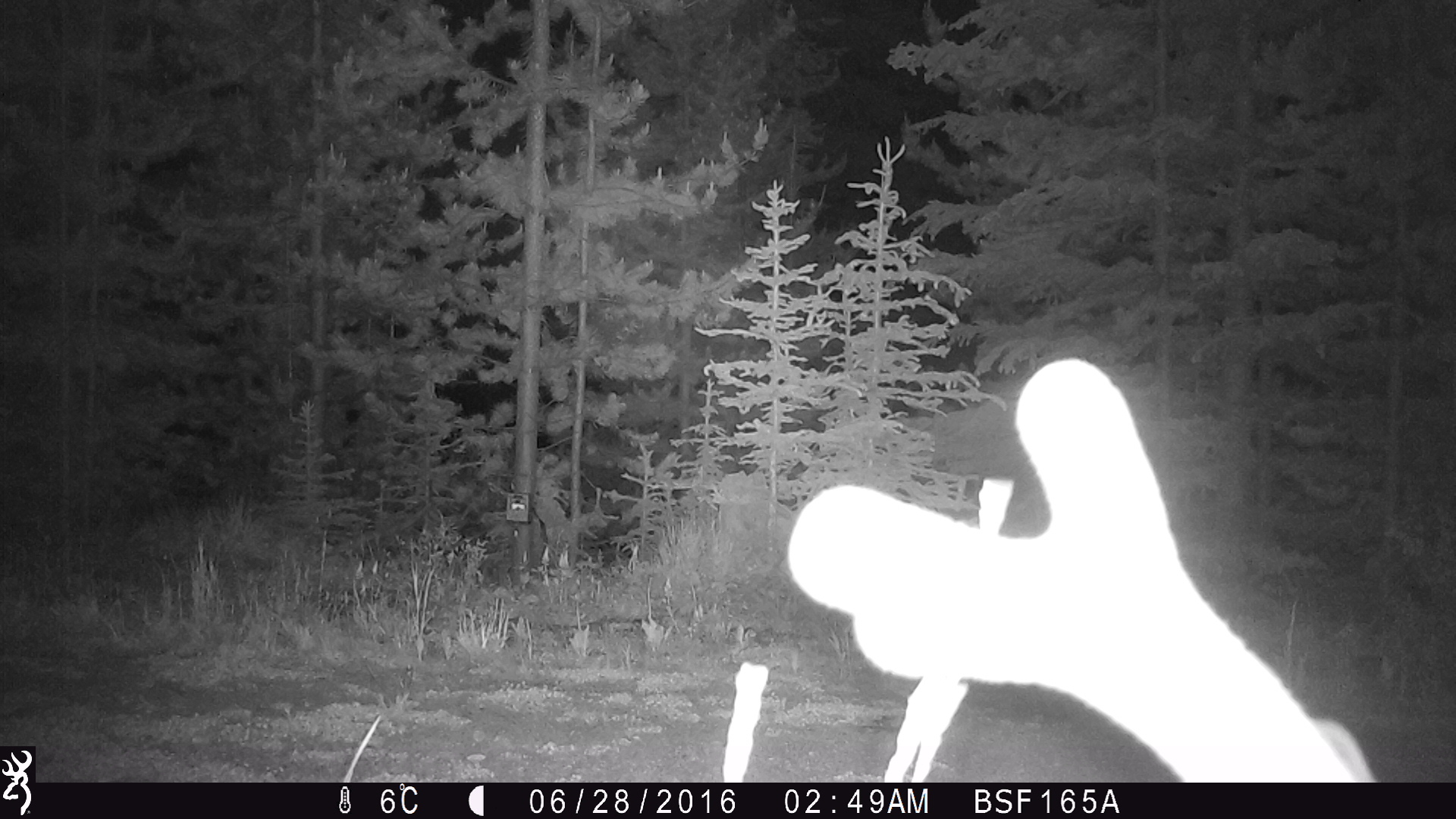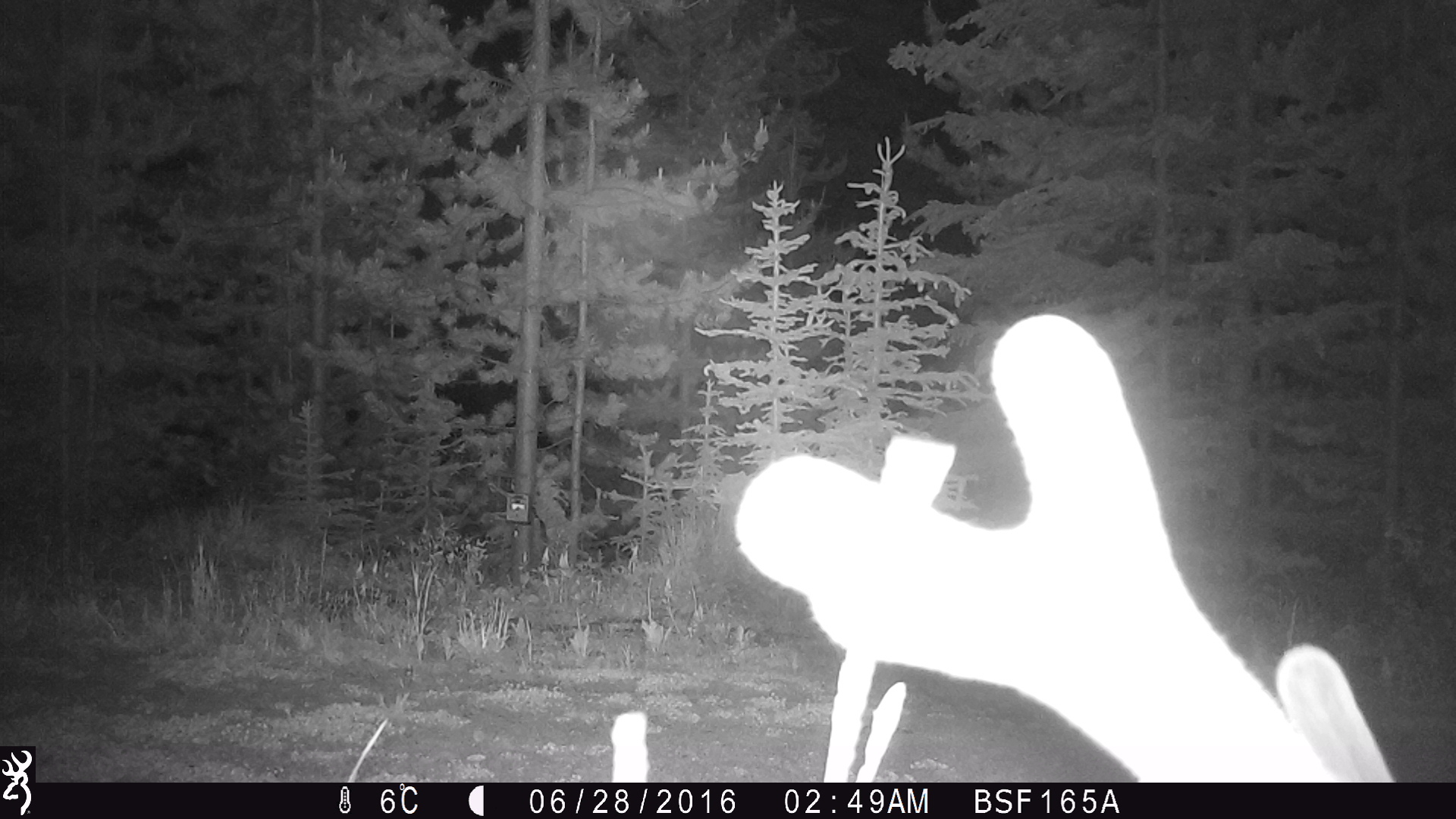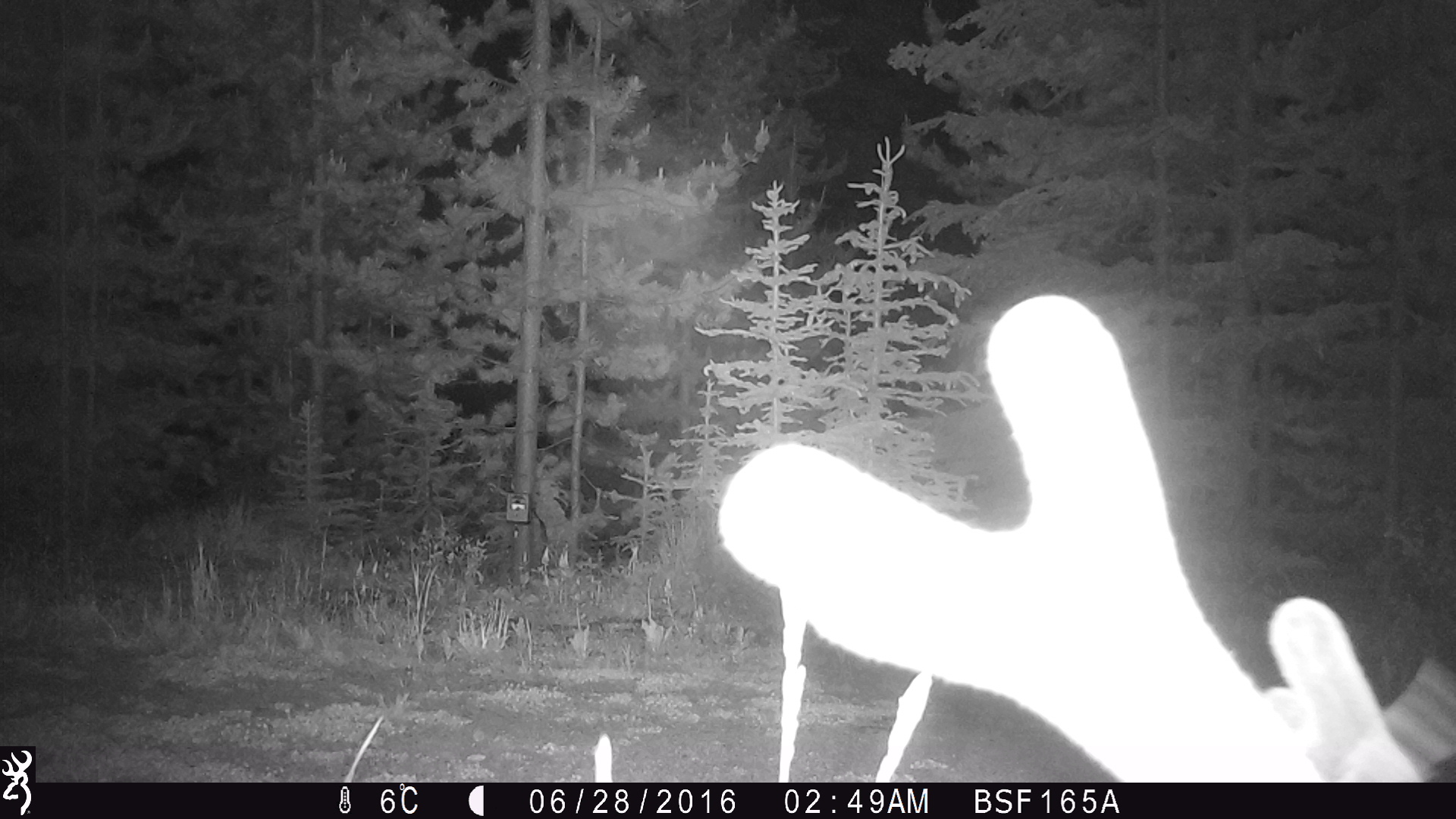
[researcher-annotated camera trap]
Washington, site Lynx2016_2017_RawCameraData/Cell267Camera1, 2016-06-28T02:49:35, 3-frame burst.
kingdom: Animalia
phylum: Chordata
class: Mammalia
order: Artiodactyla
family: Cervidae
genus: Odocoileus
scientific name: Odocoileus hemionus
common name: mule deer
Odocoileus hemionus (mule deer). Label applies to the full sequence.